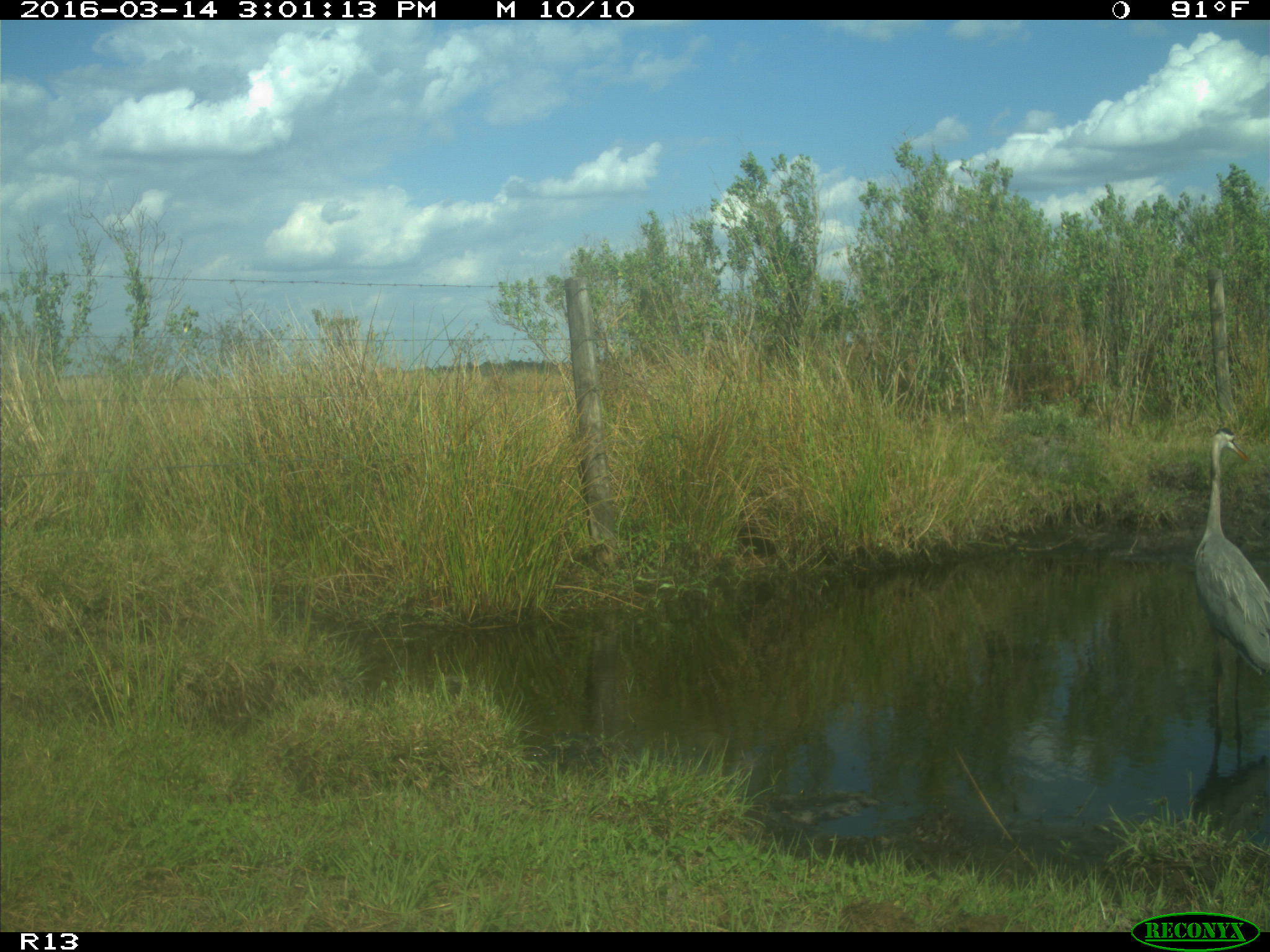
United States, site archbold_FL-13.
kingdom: Animalia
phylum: Chordata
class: Aves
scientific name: Aves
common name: birds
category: unidentified bird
Unidentified bird (birds) (Aves).